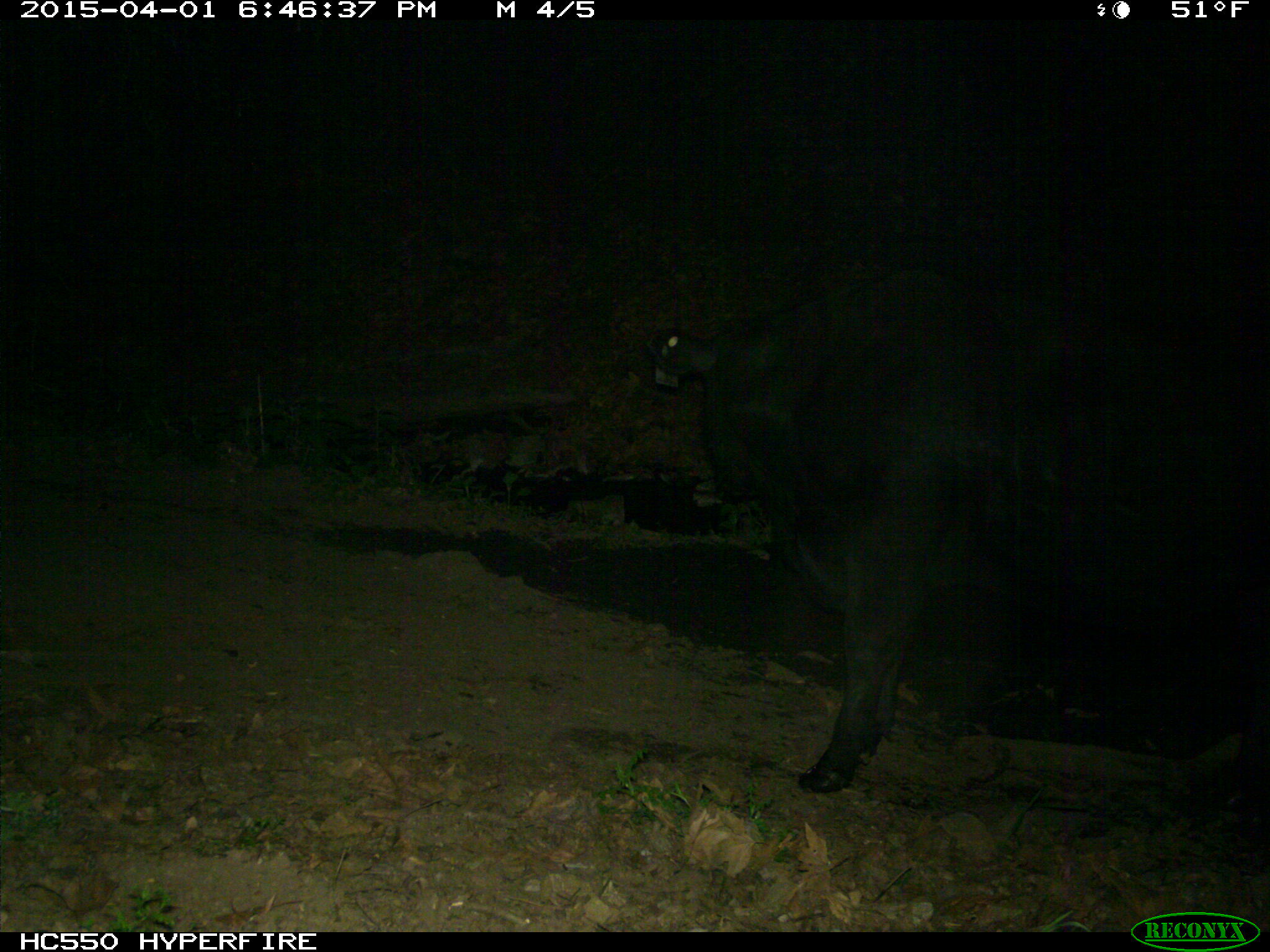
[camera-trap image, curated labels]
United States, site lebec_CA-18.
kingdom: Animalia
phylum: Chordata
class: Mammalia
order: Artiodactyla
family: Bovidae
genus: Bos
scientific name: Bos taurus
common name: domestic cow